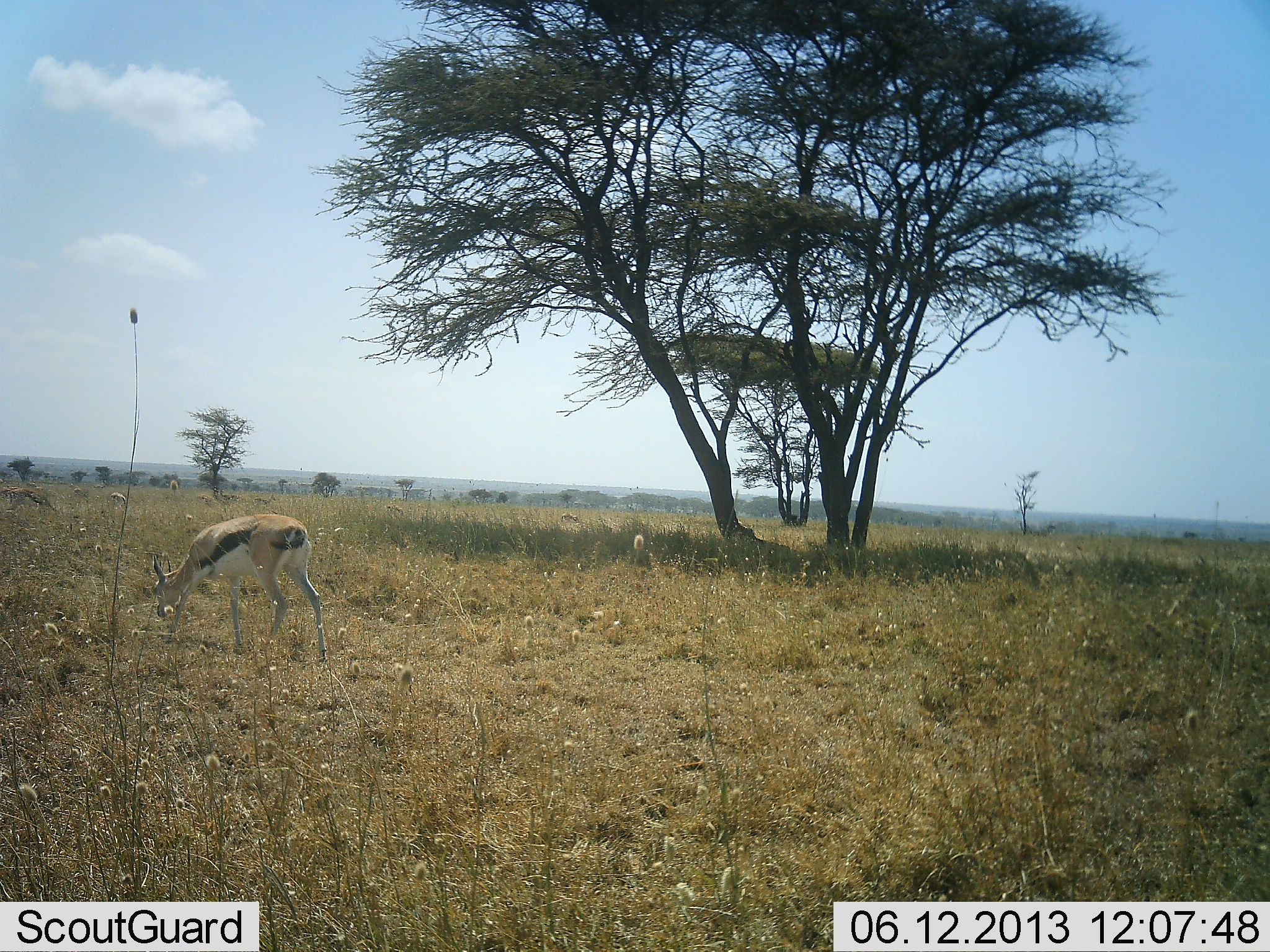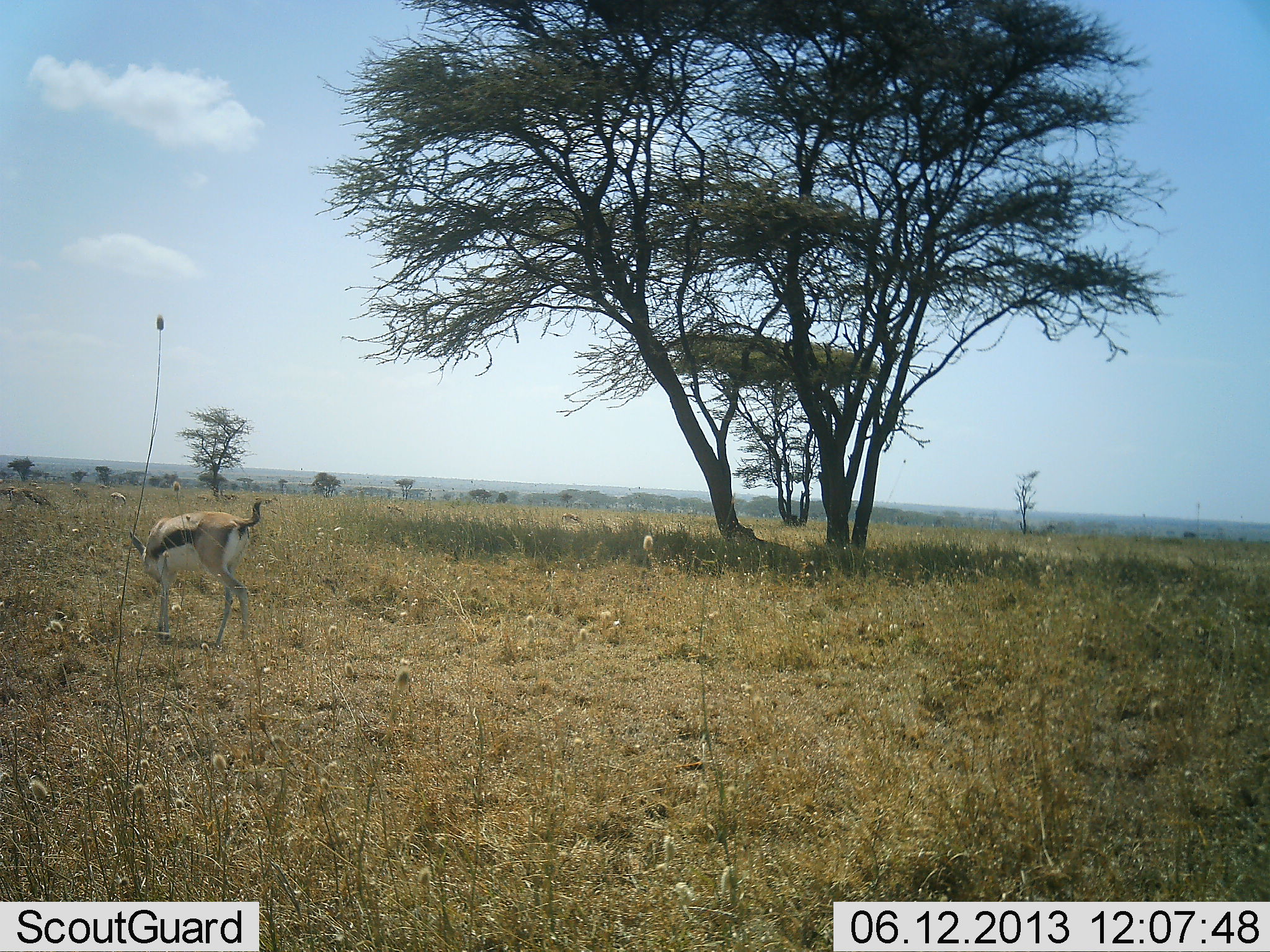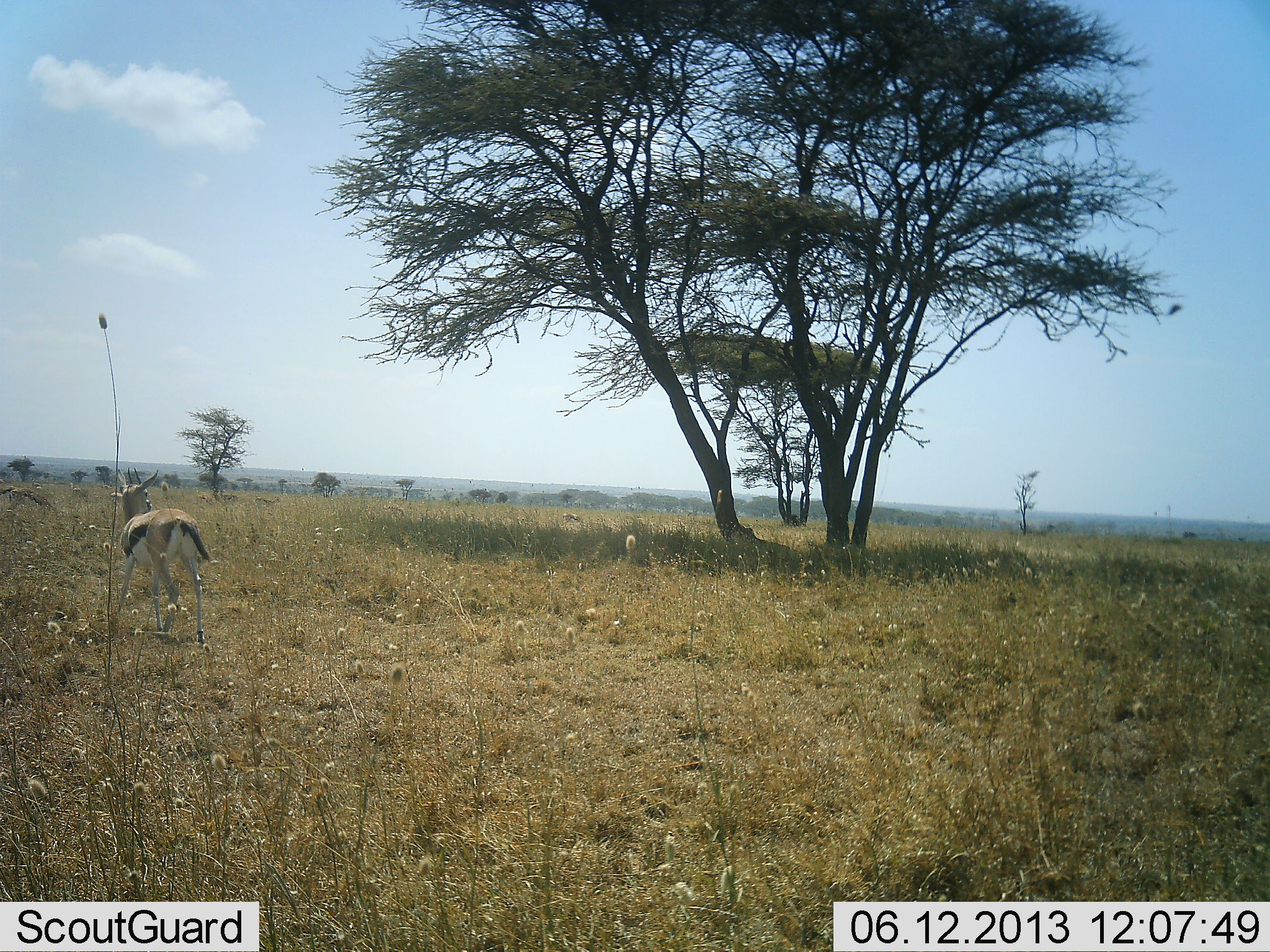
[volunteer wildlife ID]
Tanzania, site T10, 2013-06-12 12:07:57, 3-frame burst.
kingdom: Animalia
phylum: Chordata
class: Mammalia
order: Artiodactyla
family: Bovidae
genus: Eudorcas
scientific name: Eudorcas thomsonii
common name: thomson's gazelle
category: gazellethomsons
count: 1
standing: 21%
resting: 0%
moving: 70%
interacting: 0%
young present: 3%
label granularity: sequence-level